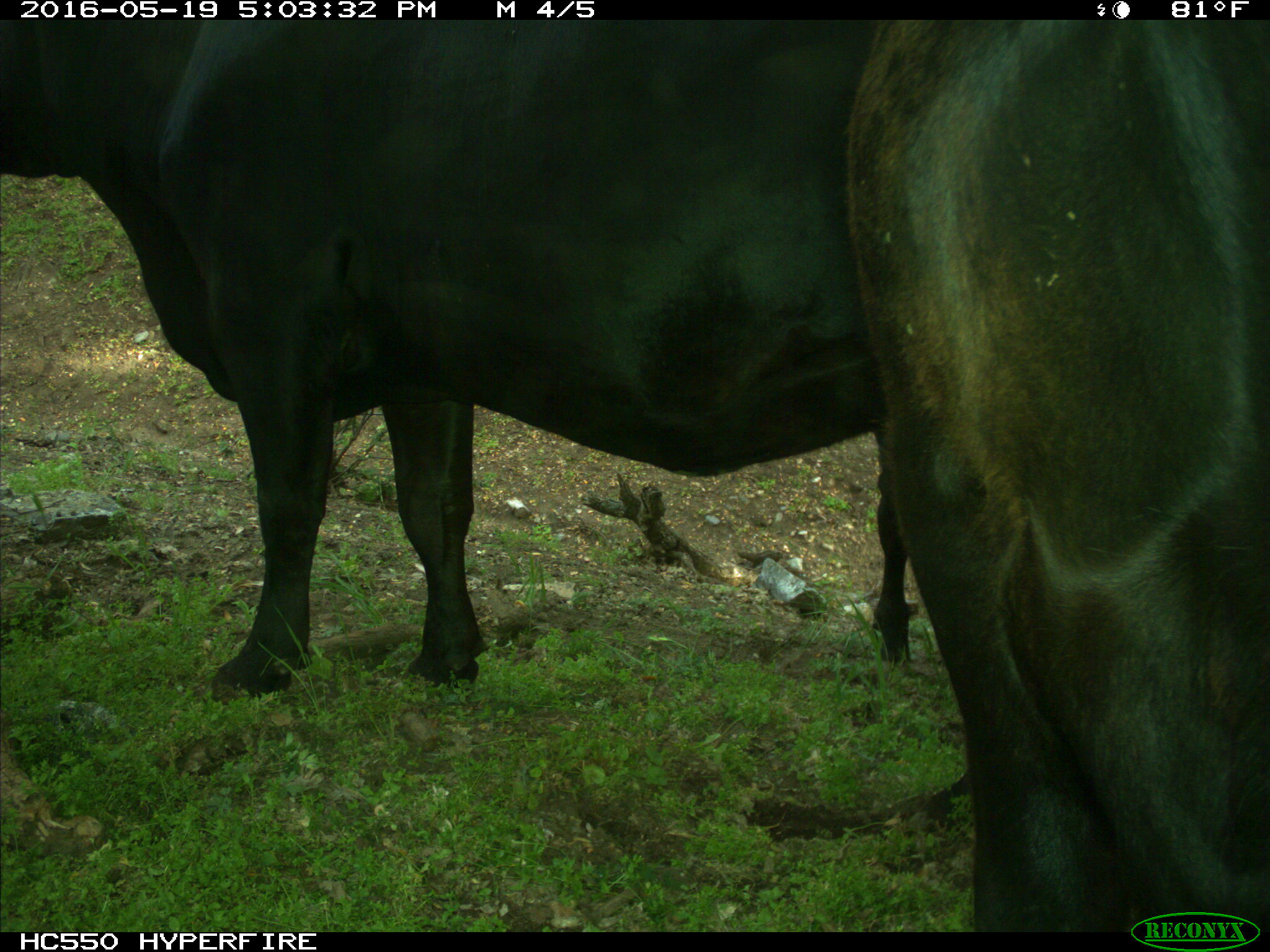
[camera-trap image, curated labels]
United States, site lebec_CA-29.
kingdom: Animalia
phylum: Chordata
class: Mammalia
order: Artiodactyla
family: Bovidae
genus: Bos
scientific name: Bos taurus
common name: domestic cow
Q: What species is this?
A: Bos taurus (domestic cow).